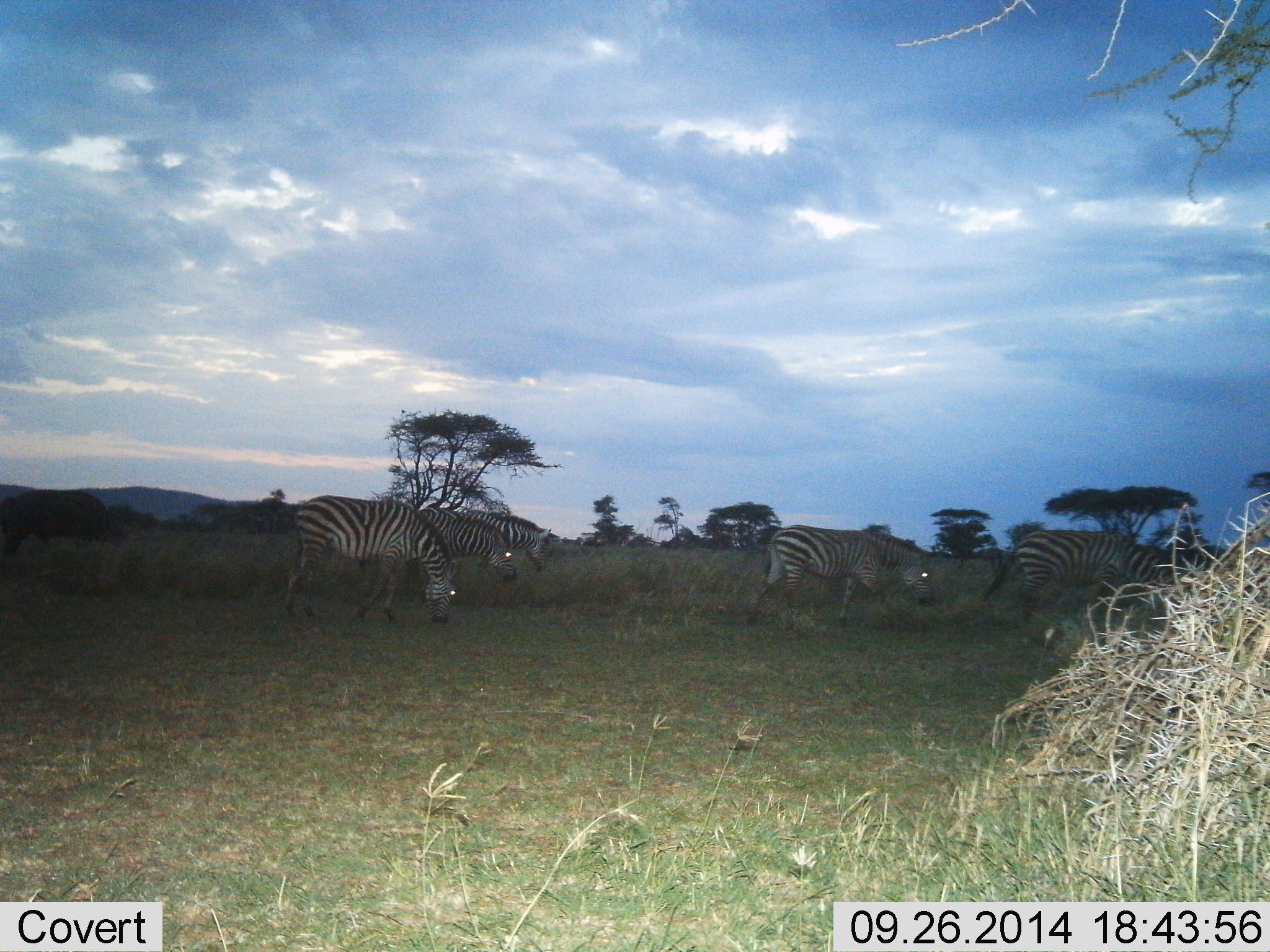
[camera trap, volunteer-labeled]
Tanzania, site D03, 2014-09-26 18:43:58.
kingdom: Animalia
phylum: Chordata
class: Mammalia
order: Perissodactyla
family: Equidae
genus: Equus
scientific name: Equus quagga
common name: plains zebra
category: zebra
Zebra (plains zebra) (Equus quagga), count 5. Behavior (volunteer vote fractions): standing 25%, resting 0%, moving 50%, interacting 0%. Young present (vote fraction): 8%. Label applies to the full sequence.